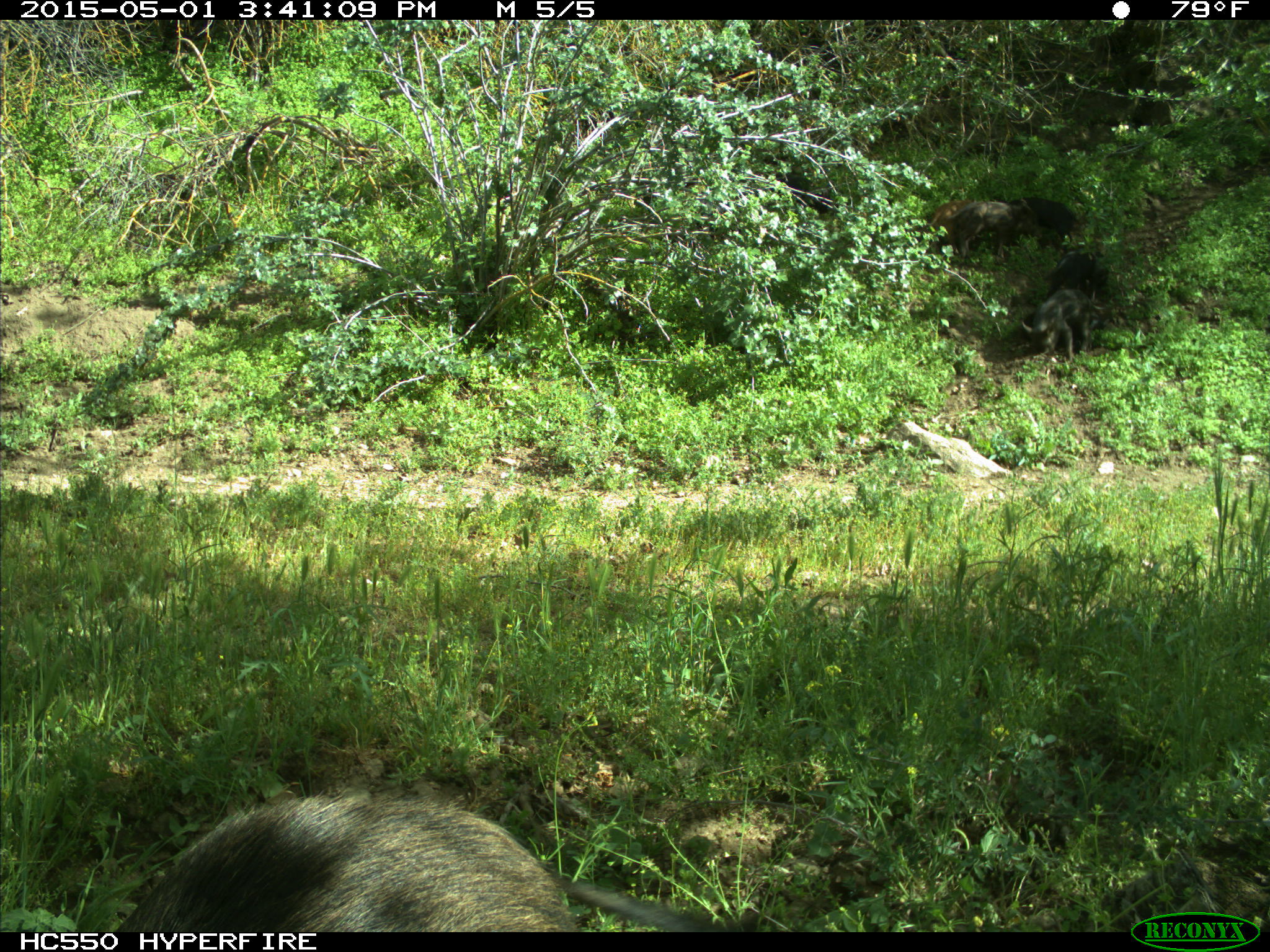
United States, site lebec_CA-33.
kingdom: Animalia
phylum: Chordata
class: Mammalia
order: Artiodactyla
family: Suidae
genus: Sus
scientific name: Sus scrofa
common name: wild boar